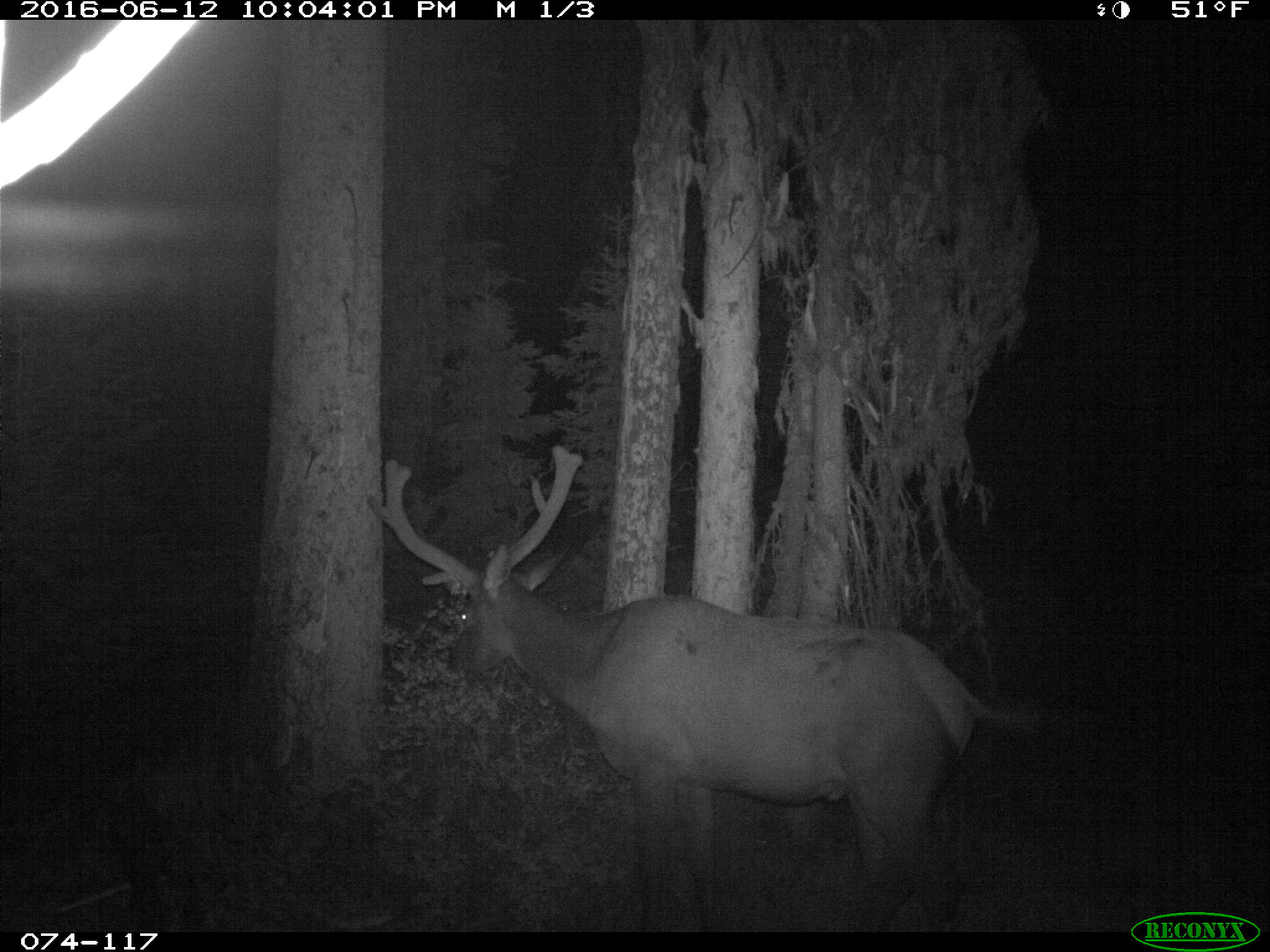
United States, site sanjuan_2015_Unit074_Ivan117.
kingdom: Animalia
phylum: Chordata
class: Mammalia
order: Artiodactyla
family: Cervidae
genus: Cervus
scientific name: Cervus elaphus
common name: red deer